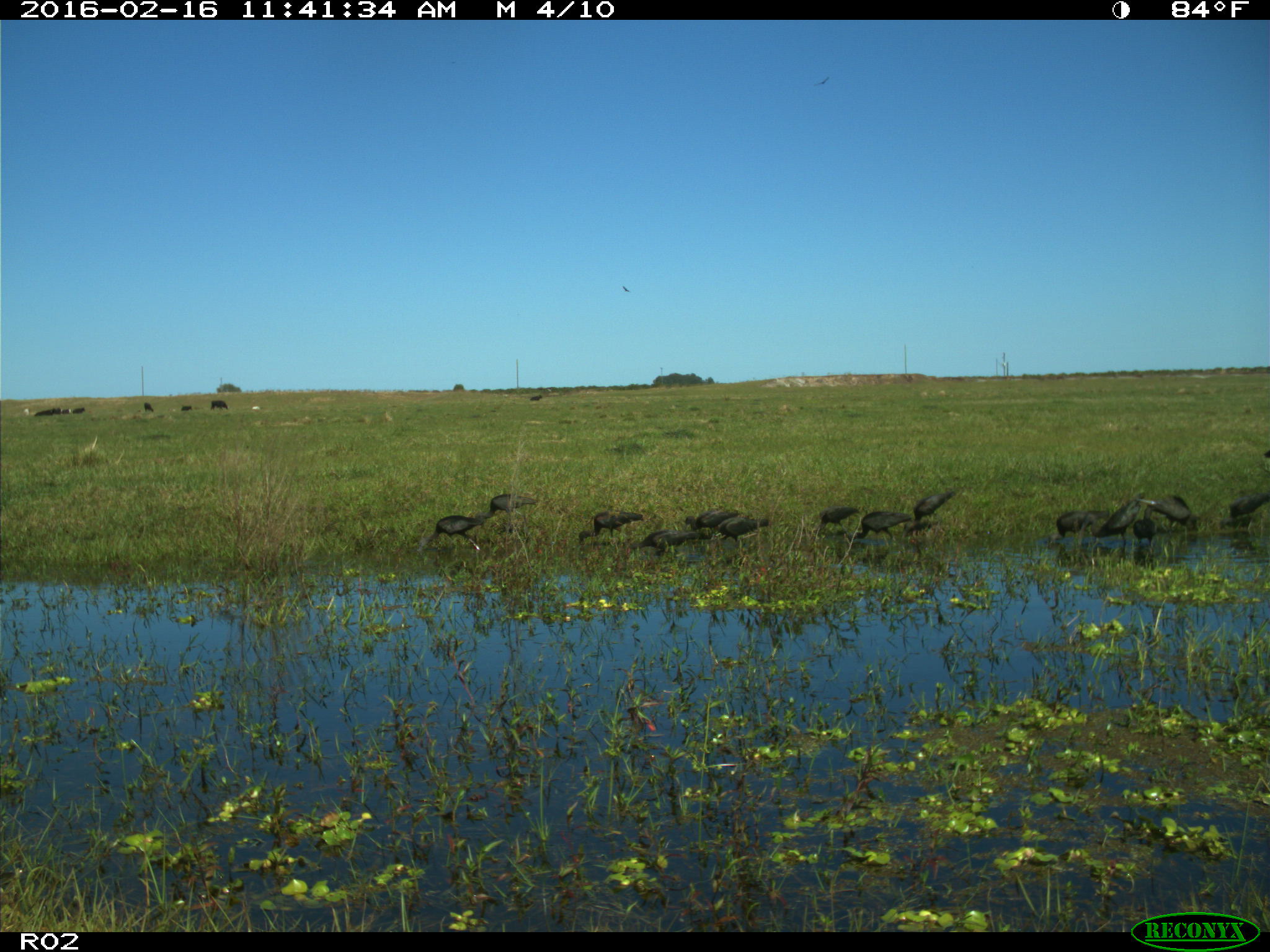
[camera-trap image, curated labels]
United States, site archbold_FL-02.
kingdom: Animalia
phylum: Chordata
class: Aves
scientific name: Aves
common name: birds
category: unidentified bird